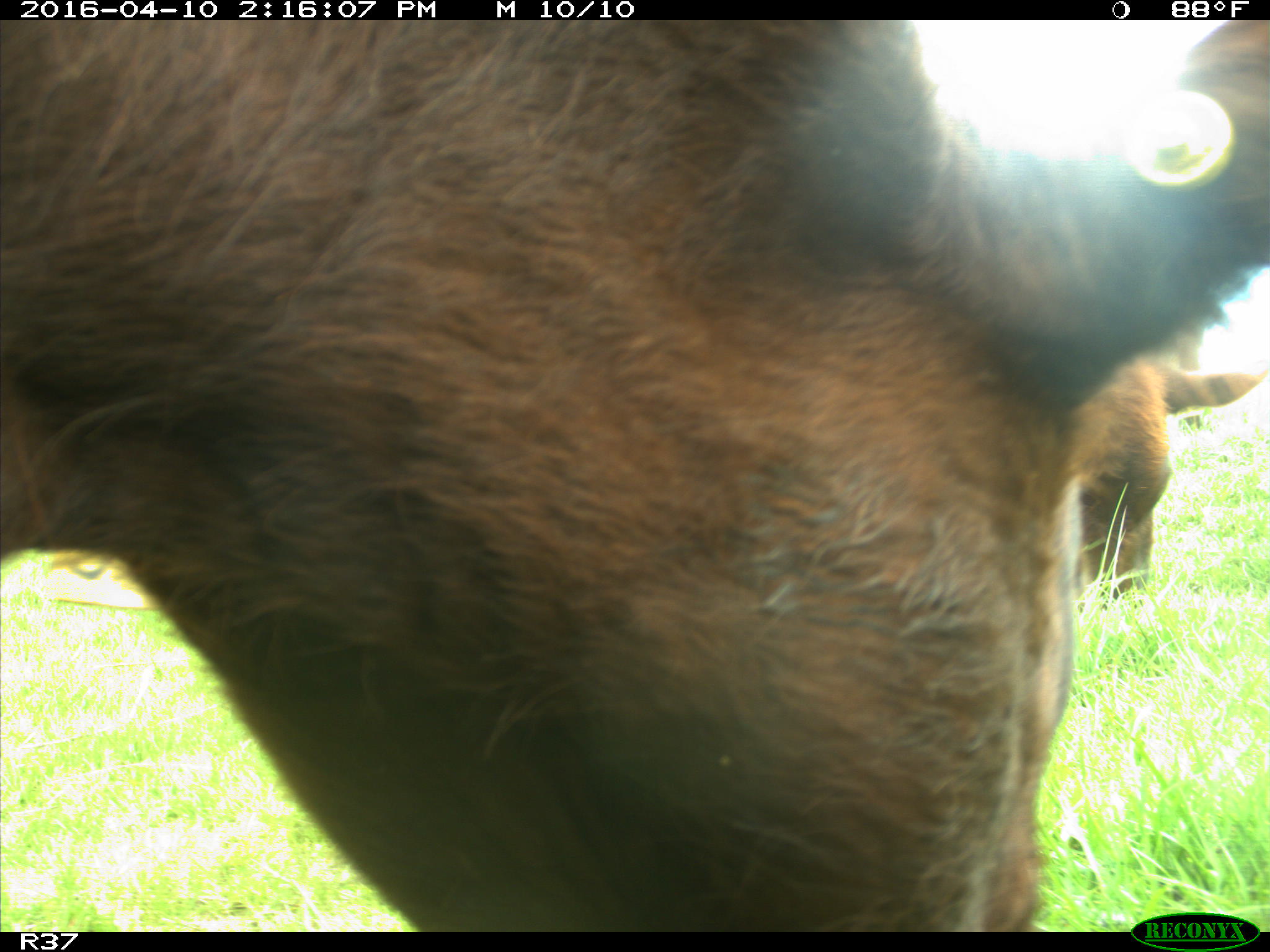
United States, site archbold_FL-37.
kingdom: Animalia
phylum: Chordata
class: Mammalia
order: Artiodactyla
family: Bovidae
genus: Bos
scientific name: Bos taurus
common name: domestic cow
Bos taurus (domestic cow).